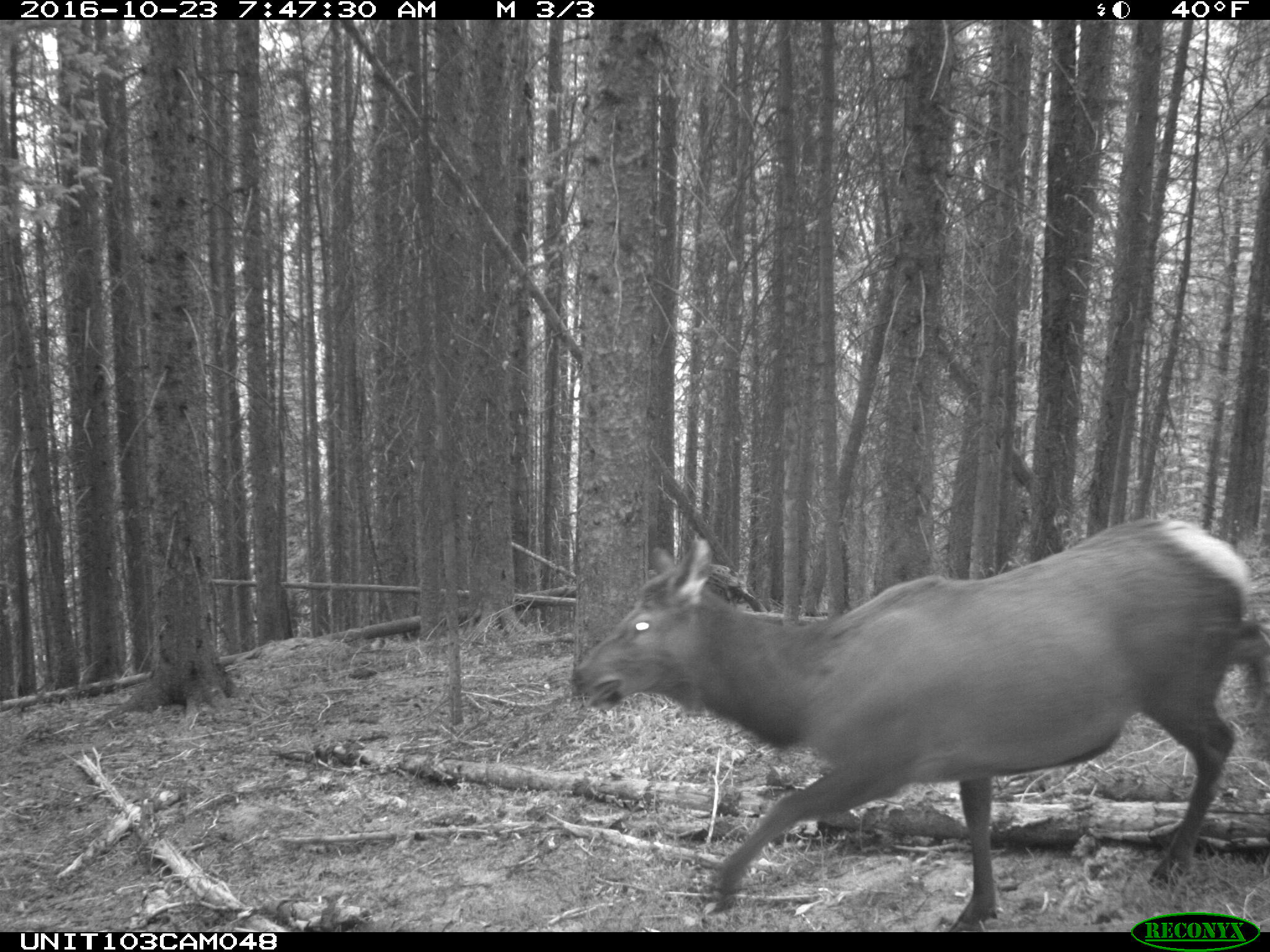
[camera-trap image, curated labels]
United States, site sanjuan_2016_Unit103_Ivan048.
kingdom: Animalia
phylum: Chordata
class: Mammalia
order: Artiodactyla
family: Cervidae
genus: Cervus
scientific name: Cervus elaphus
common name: red deer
Cervus elaphus (red deer).